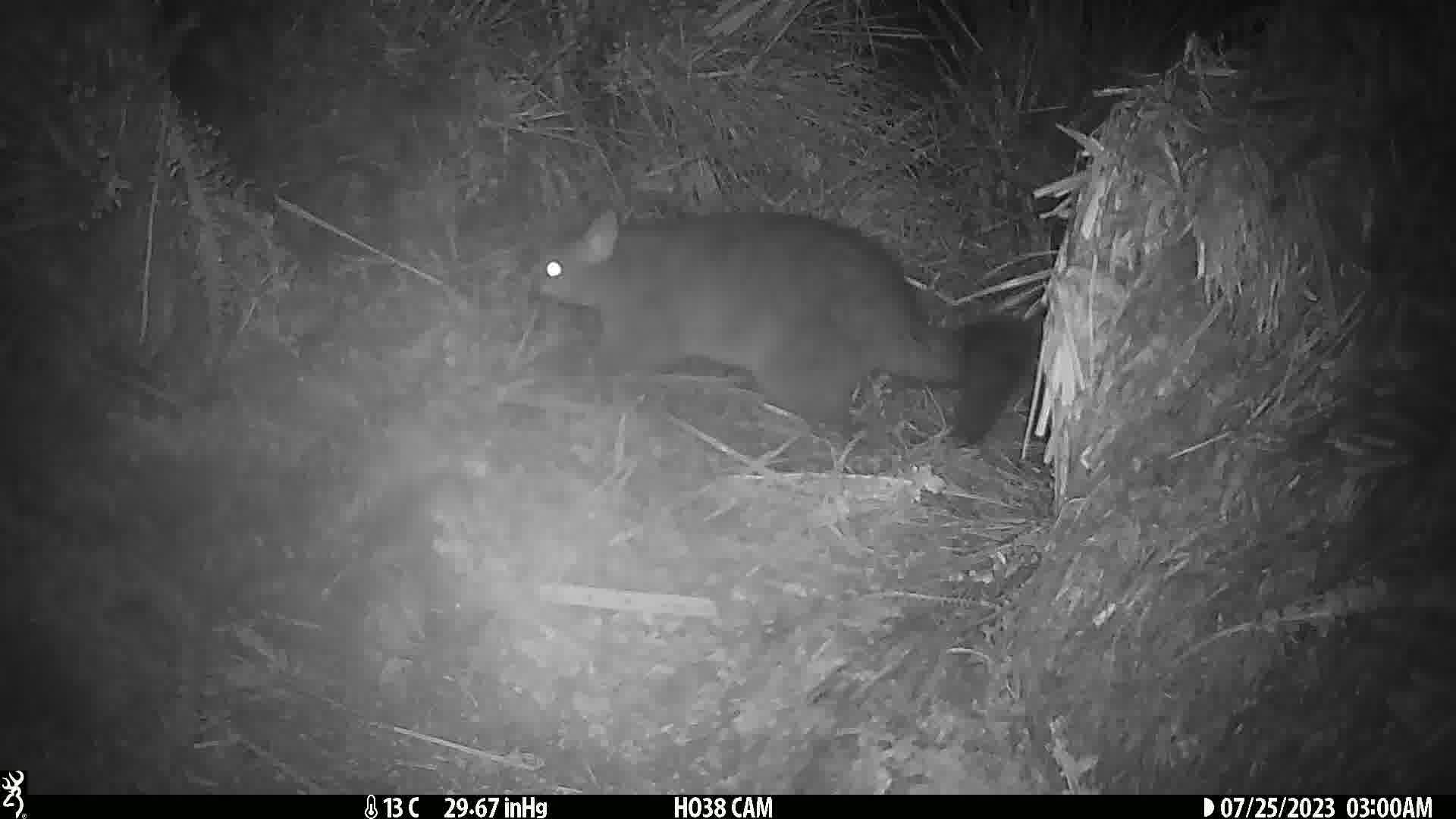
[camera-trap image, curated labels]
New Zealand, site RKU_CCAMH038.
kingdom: Animalia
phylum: Chordata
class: Mammalia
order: Diprotodontia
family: Phalangeridae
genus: Trichosurus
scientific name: Trichosurus vulpecula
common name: common brushtail possum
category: possum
Possum (common brushtail possum) (Trichosurus vulpecula).